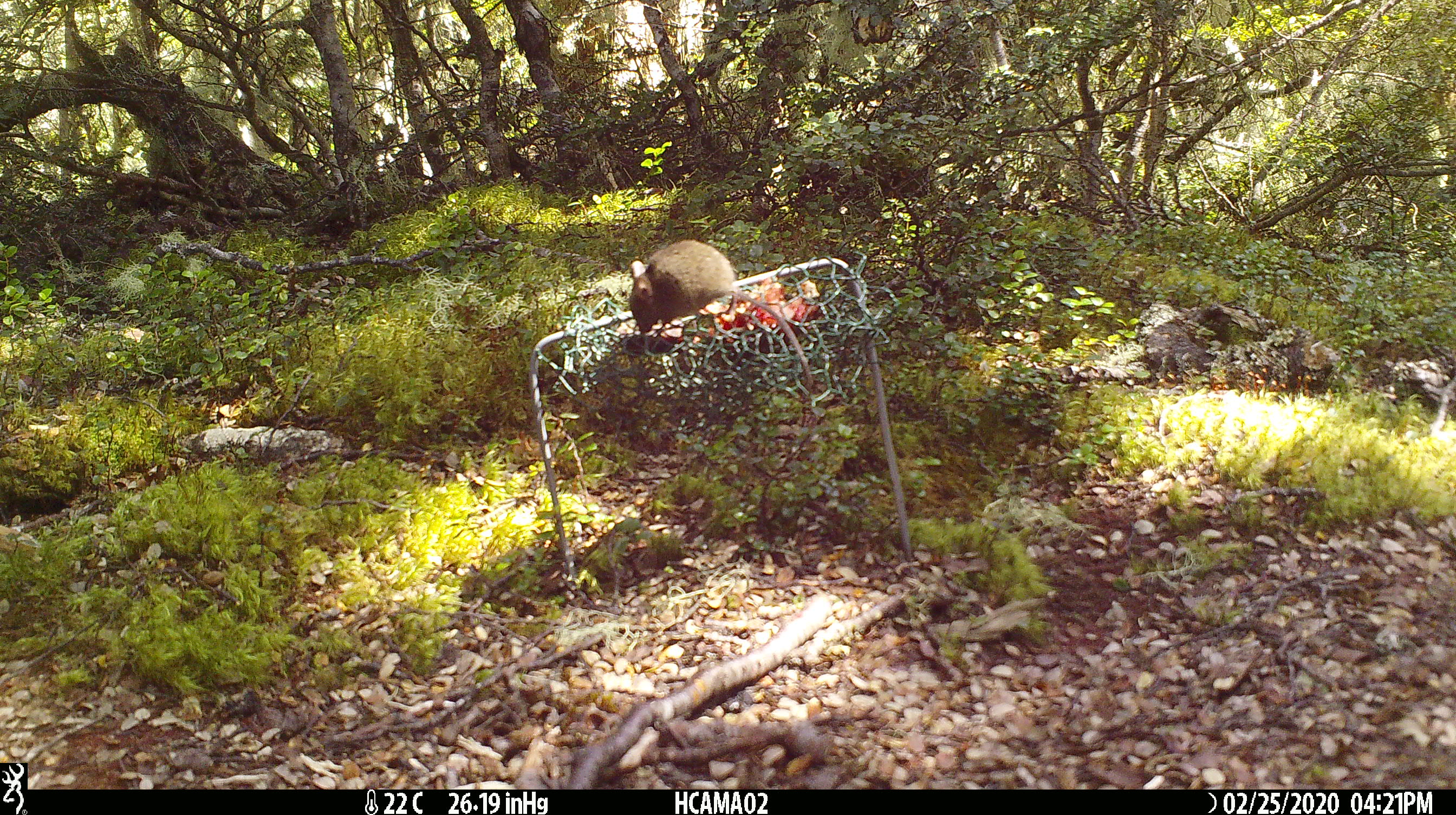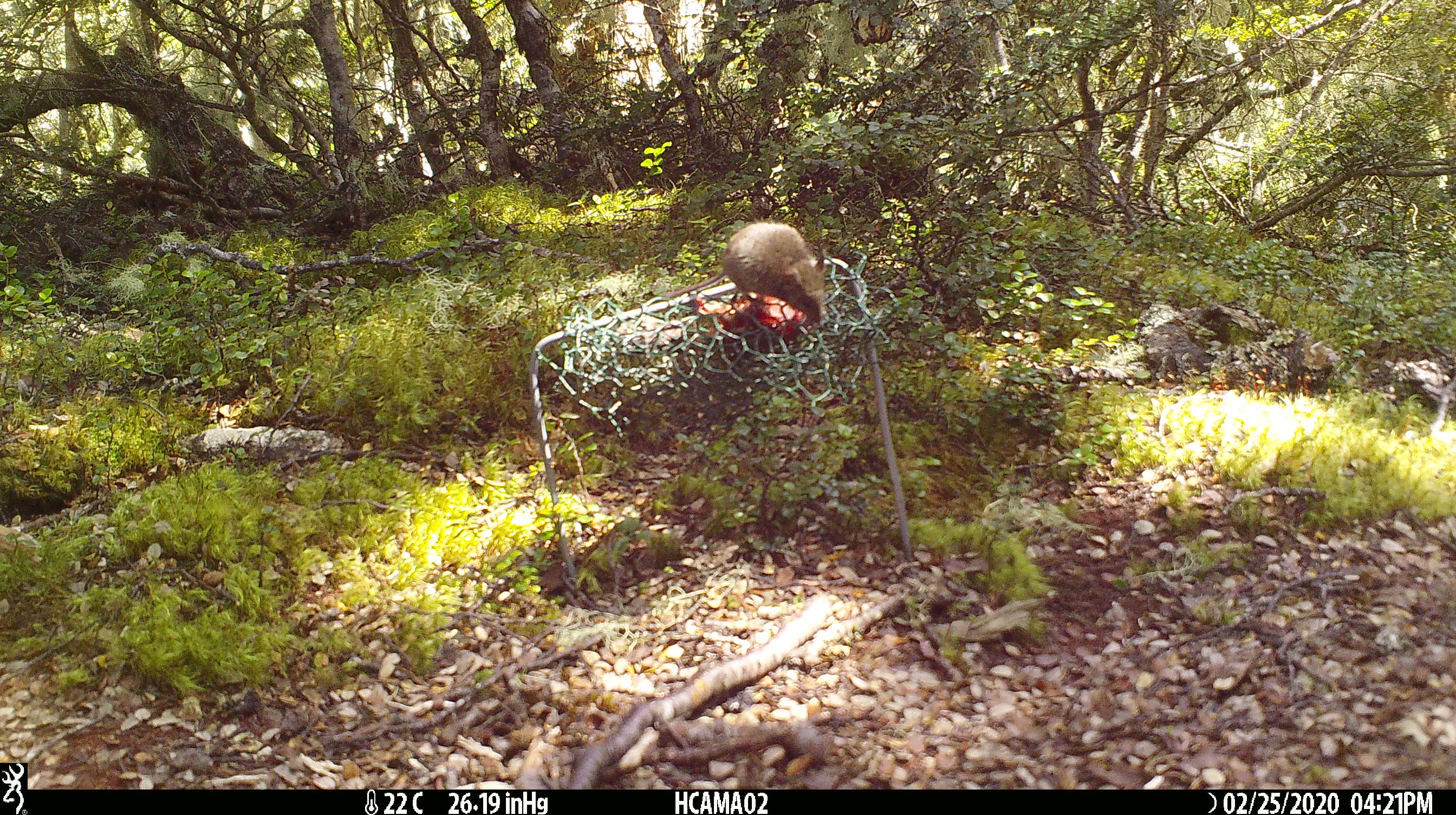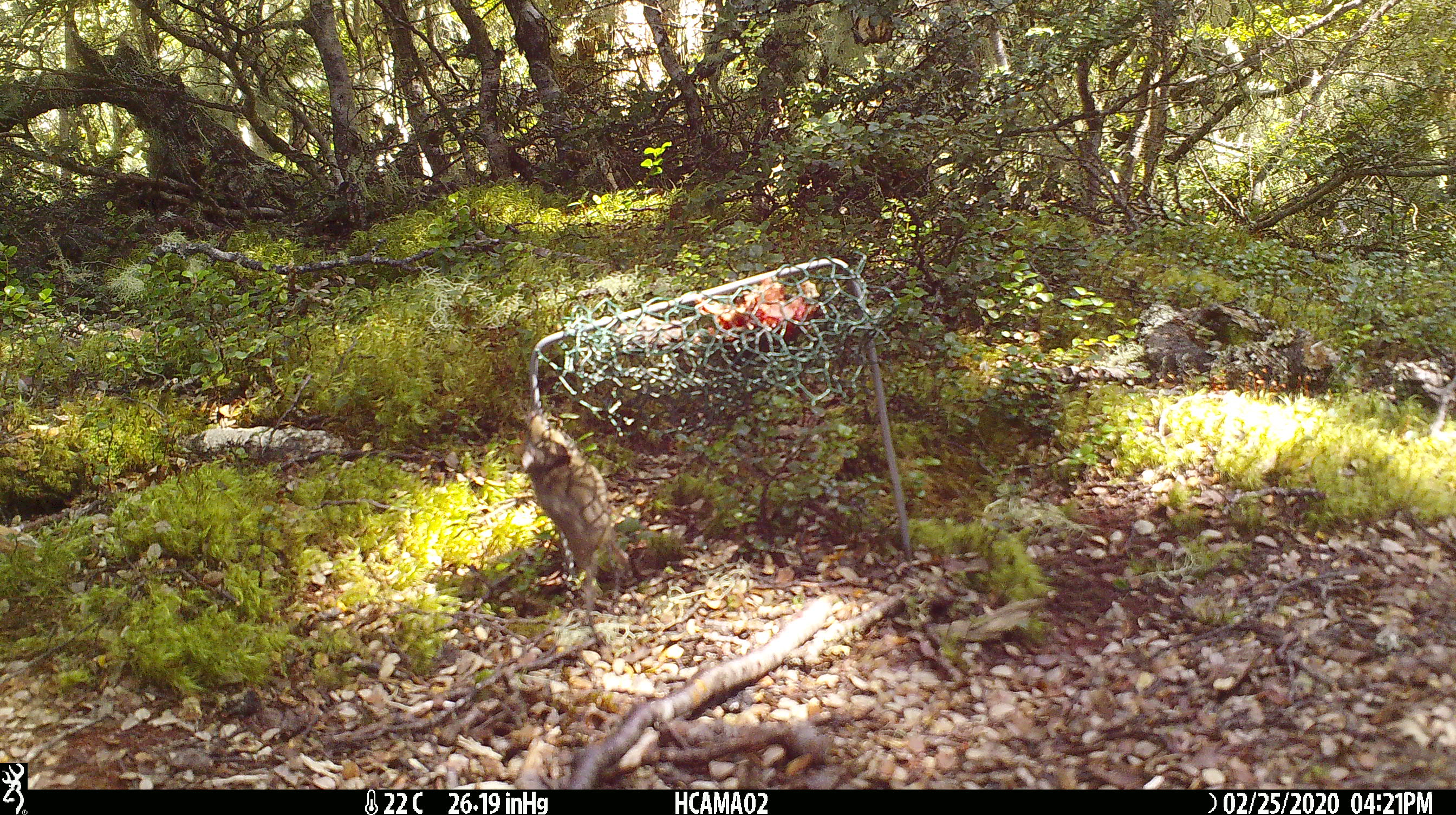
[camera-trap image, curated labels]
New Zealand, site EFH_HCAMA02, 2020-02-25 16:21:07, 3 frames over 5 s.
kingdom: Animalia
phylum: Chordata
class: Mammalia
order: Rodentia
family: Muridae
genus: Mus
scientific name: Mus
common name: mouse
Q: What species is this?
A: Mouse (Mus).